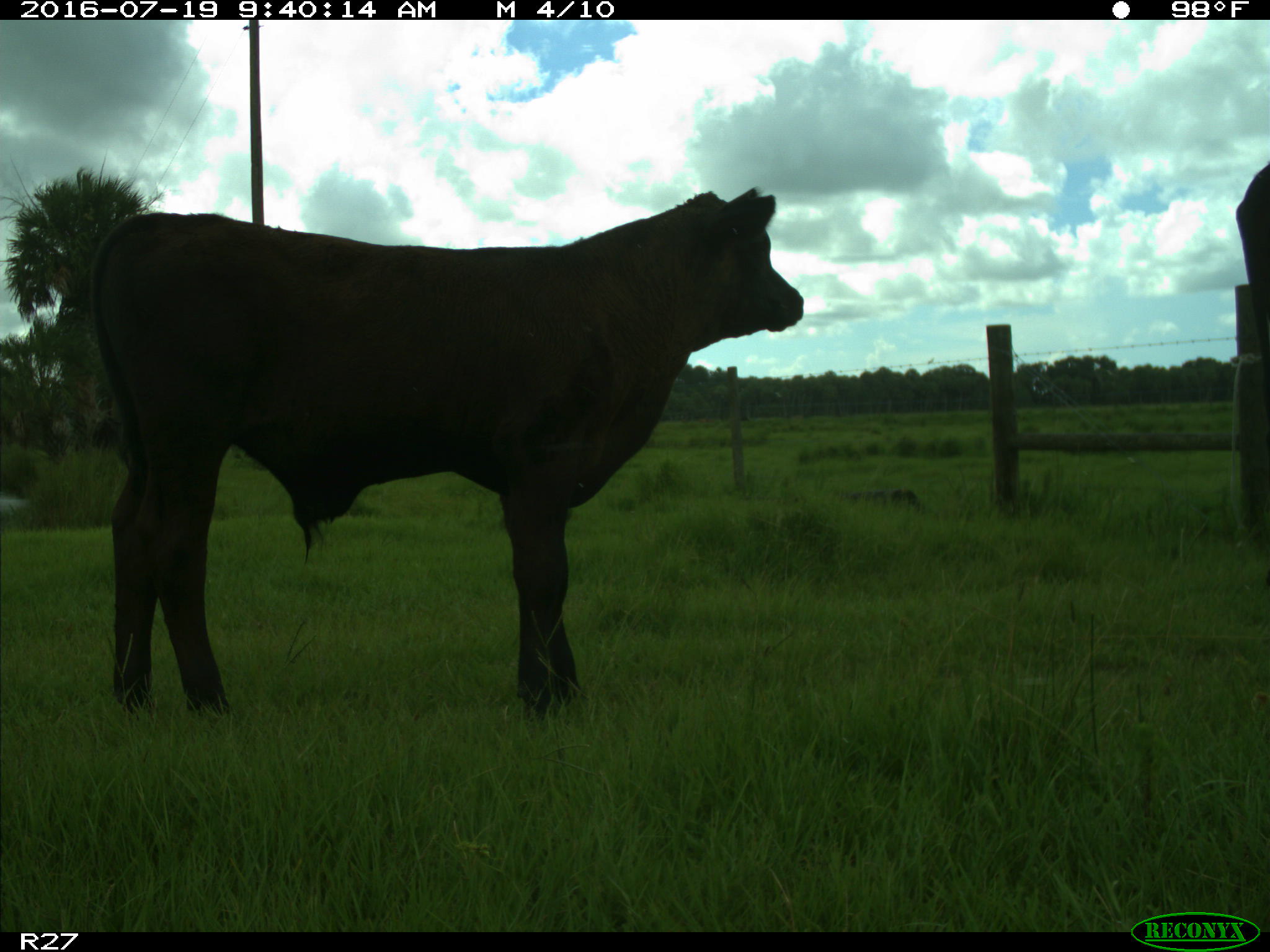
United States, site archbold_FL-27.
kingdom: Animalia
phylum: Chordata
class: Mammalia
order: Artiodactyla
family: Bovidae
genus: Bos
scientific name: Bos taurus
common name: domestic cow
Bos taurus (domestic cow).